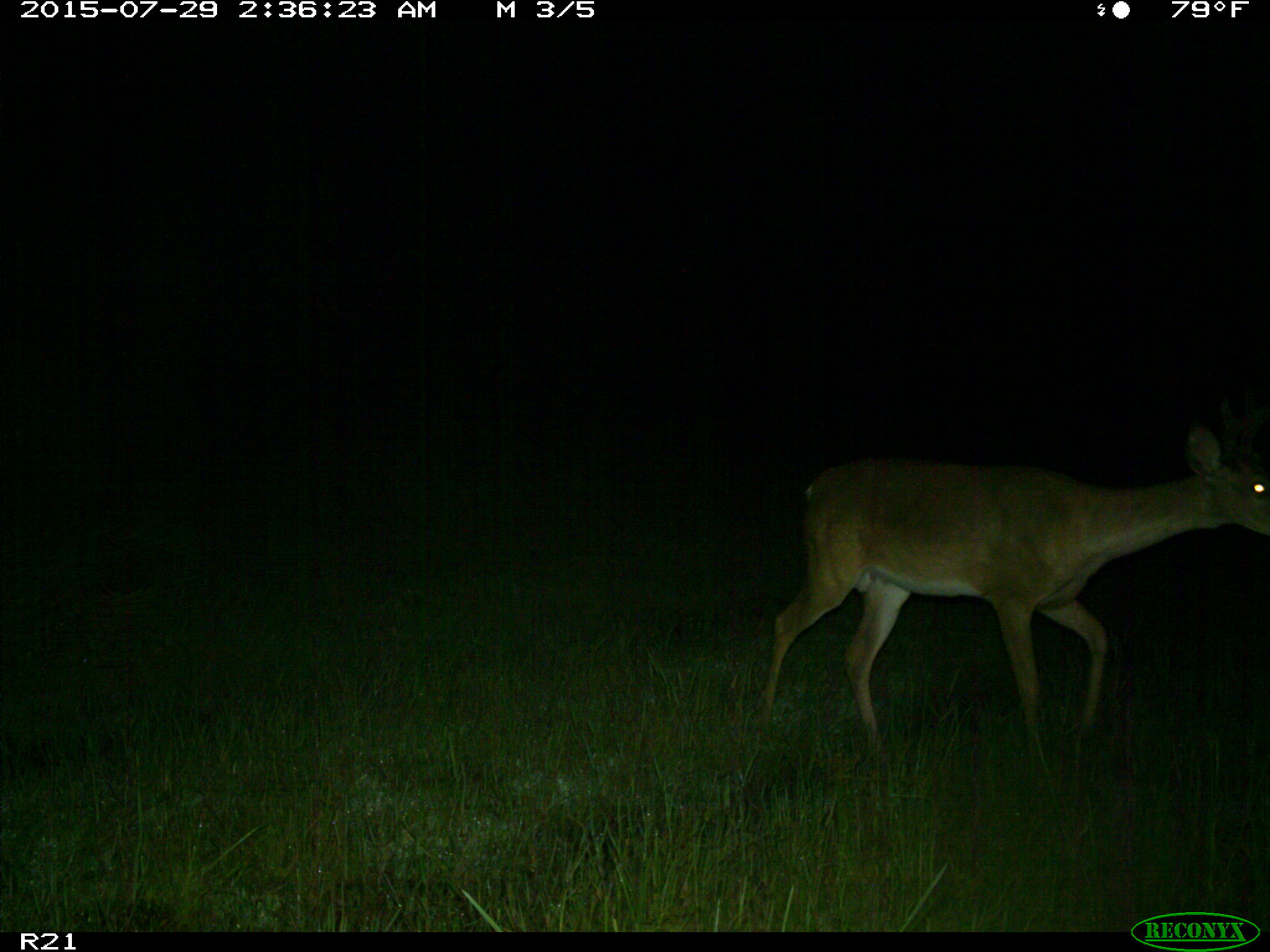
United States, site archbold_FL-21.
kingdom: Animalia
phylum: Chordata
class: Mammalia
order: Artiodactyla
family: Cervidae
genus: Odocoileus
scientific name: Odocoileus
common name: deer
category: unidentified deer